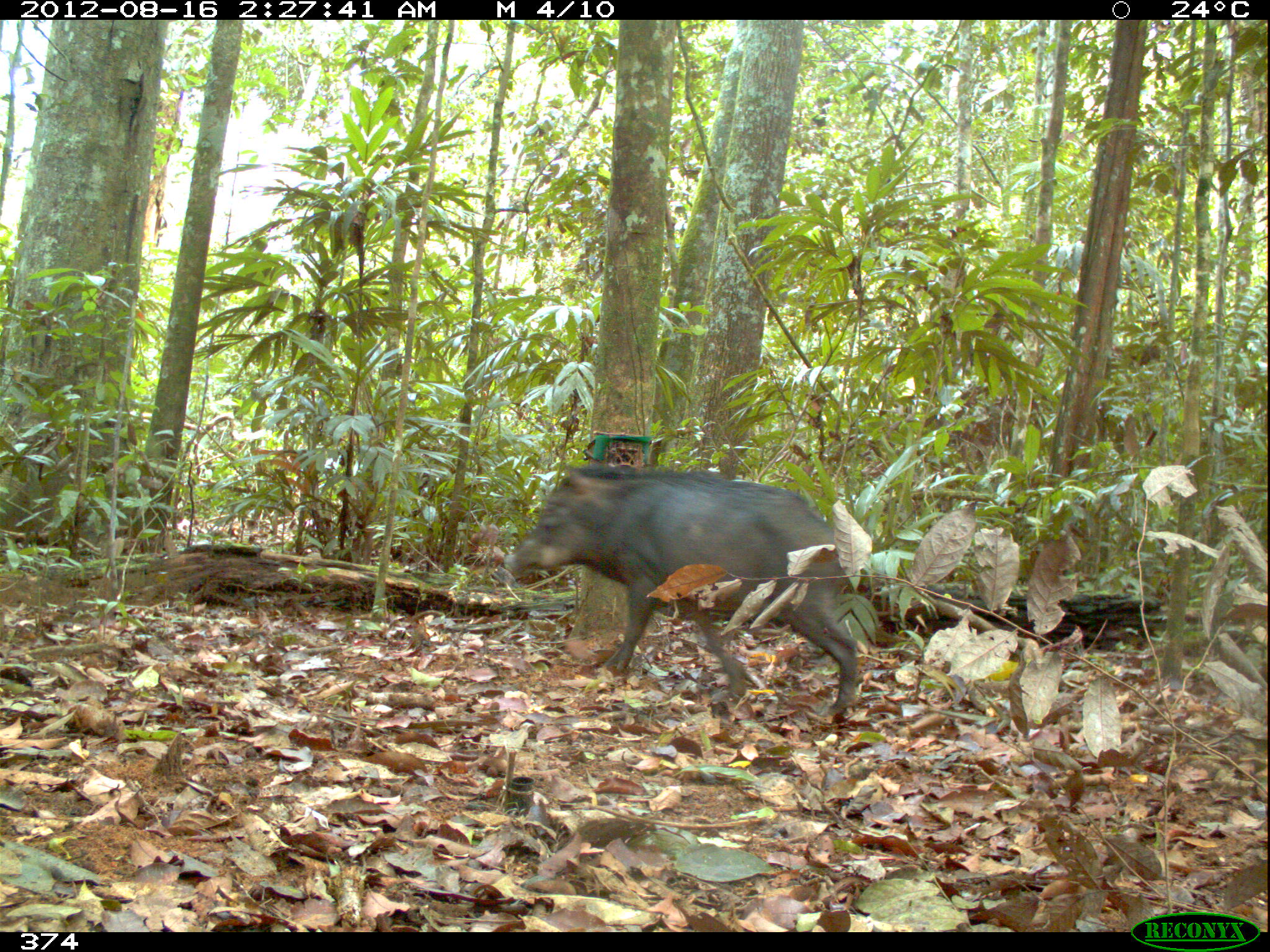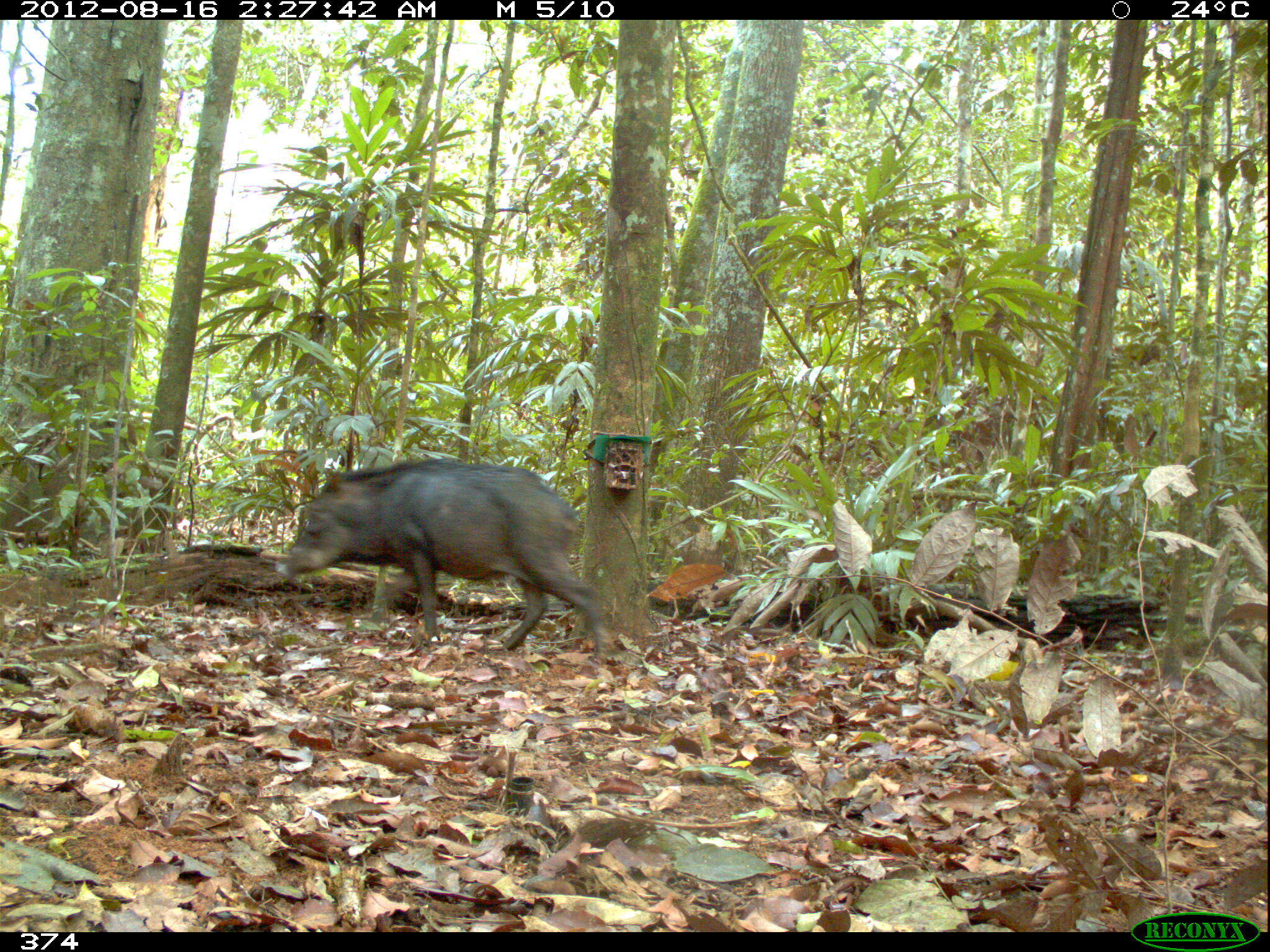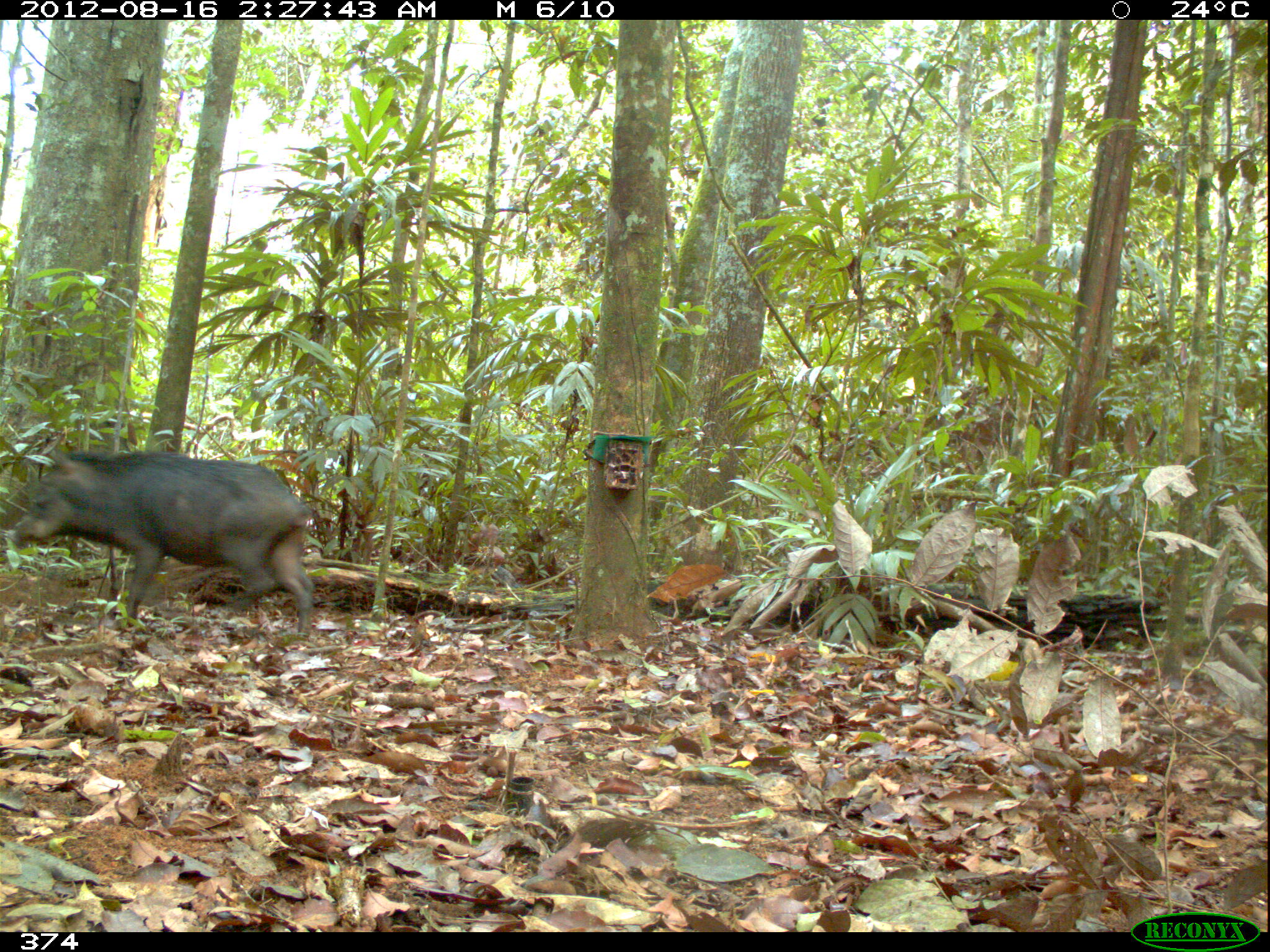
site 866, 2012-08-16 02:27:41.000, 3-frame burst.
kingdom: Animalia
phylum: Chordata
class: Mammalia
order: Artiodactyla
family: Tayassuidae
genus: Tayassu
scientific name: Tayassu pecari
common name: white-lipped peccary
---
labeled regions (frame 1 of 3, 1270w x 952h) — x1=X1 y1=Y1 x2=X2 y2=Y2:
tayassu pecari: x1=502 y1=462 x2=859 y2=713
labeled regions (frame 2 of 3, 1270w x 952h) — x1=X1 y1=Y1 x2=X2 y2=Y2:
tayassu pecari: x1=273 y1=457 x2=608 y2=661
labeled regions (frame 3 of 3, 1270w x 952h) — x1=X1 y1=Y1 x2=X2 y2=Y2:
tayassu pecari: x1=8 y1=444 x2=315 y2=639